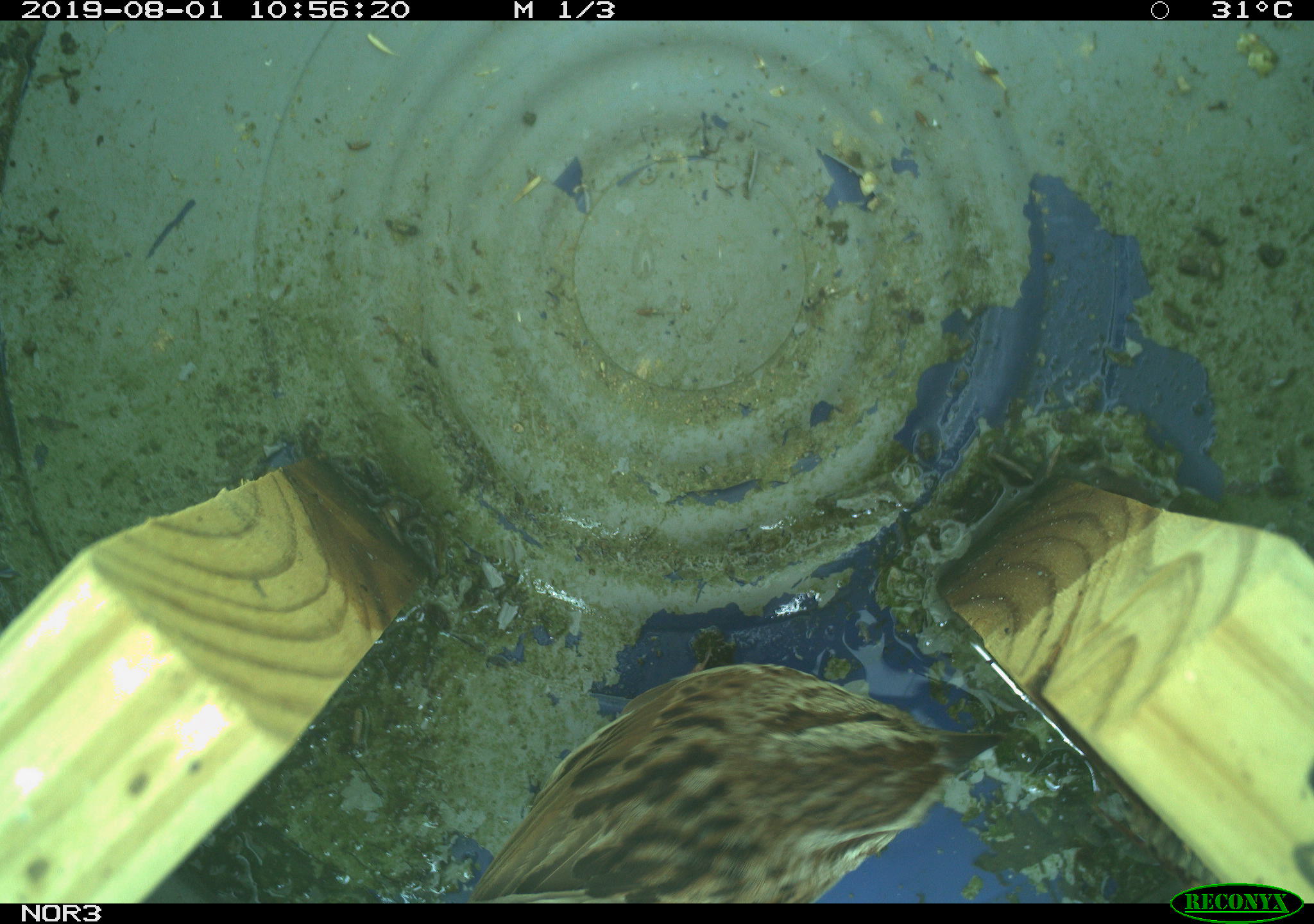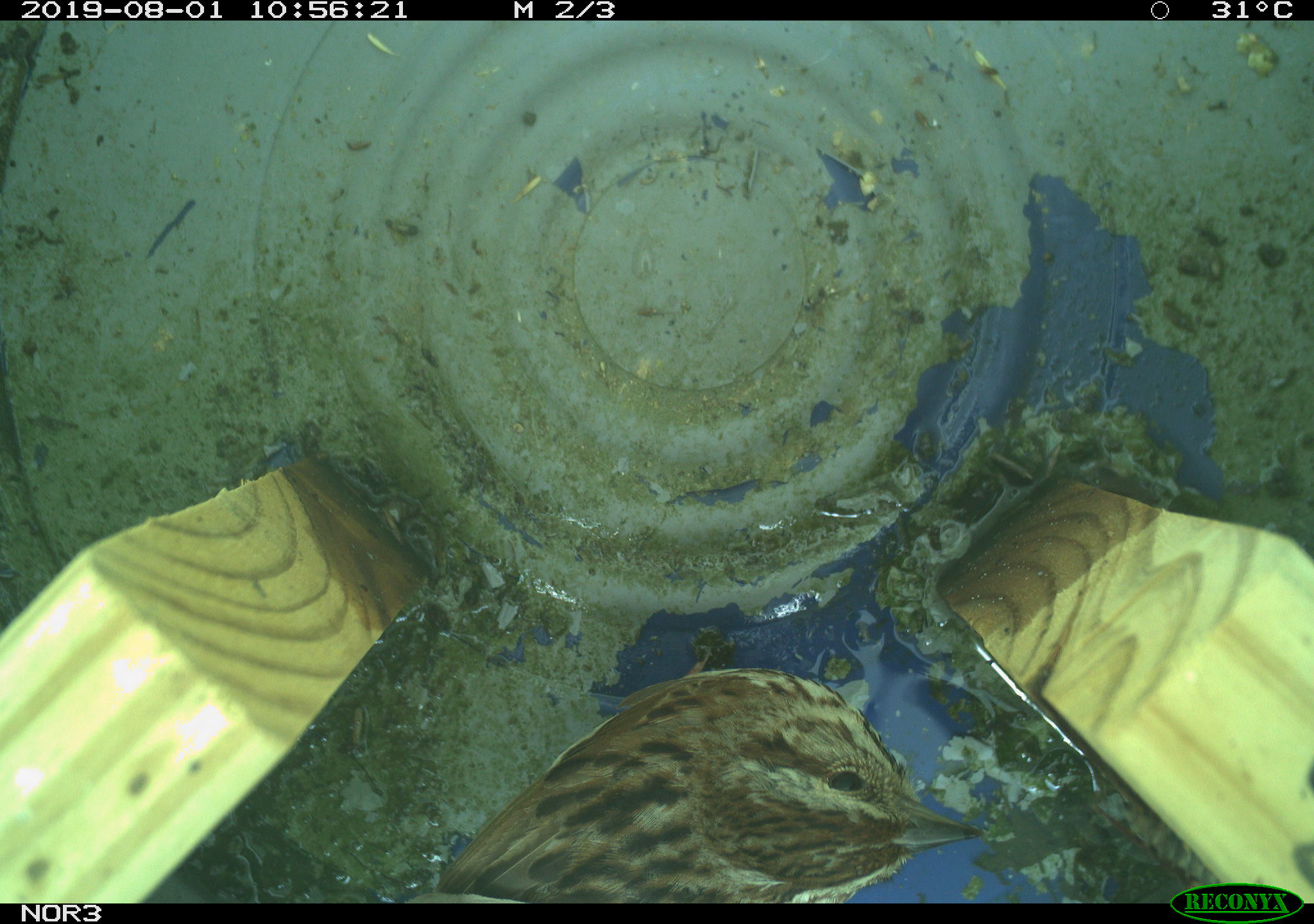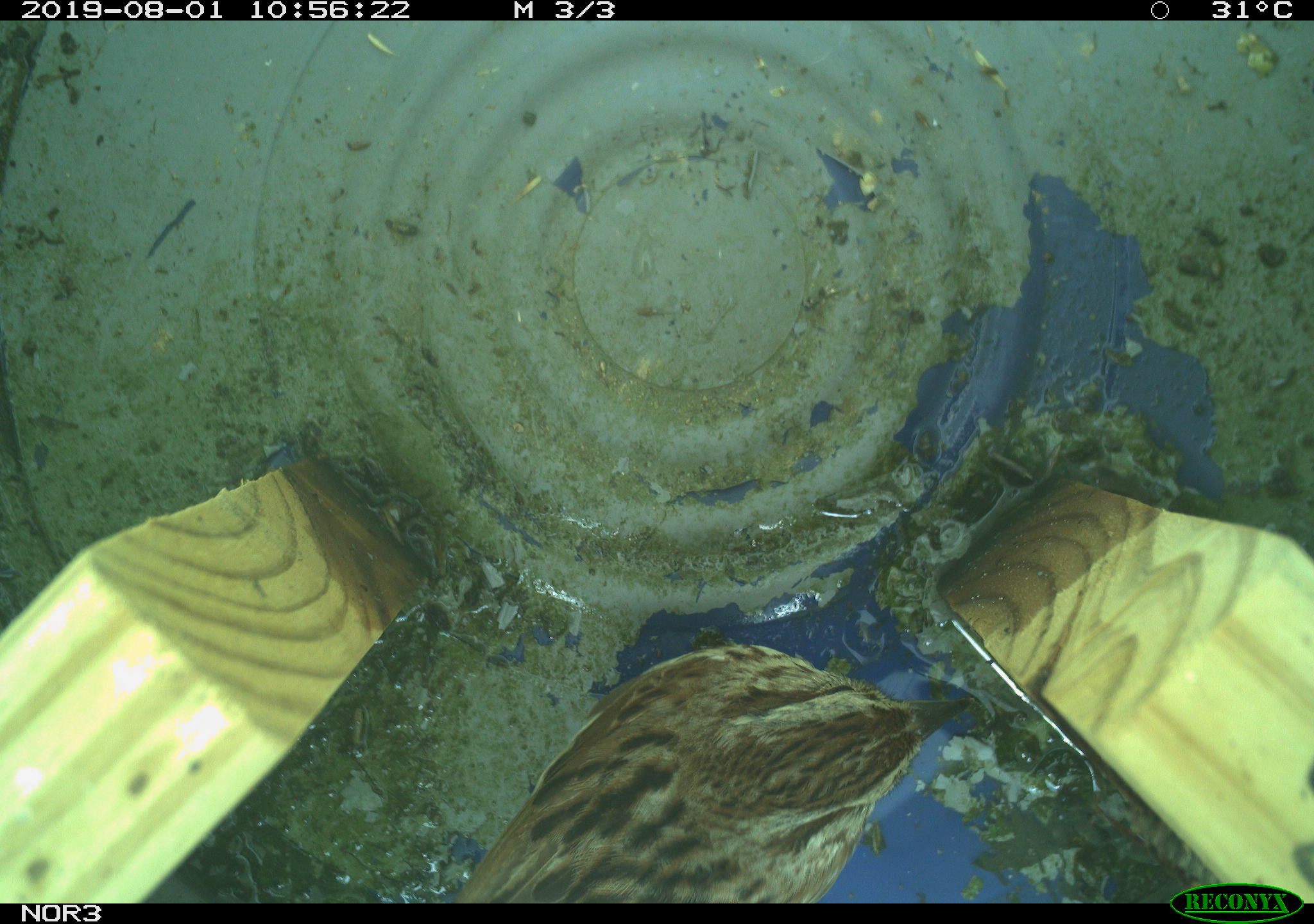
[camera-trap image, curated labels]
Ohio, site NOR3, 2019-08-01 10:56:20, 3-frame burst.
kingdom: Animalia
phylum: Chordata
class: Aves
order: Passeriformes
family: Passerellidae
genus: Melospiza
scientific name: Melospiza melodia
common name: song sparrow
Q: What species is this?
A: Song sparrow (Melospiza melodia).